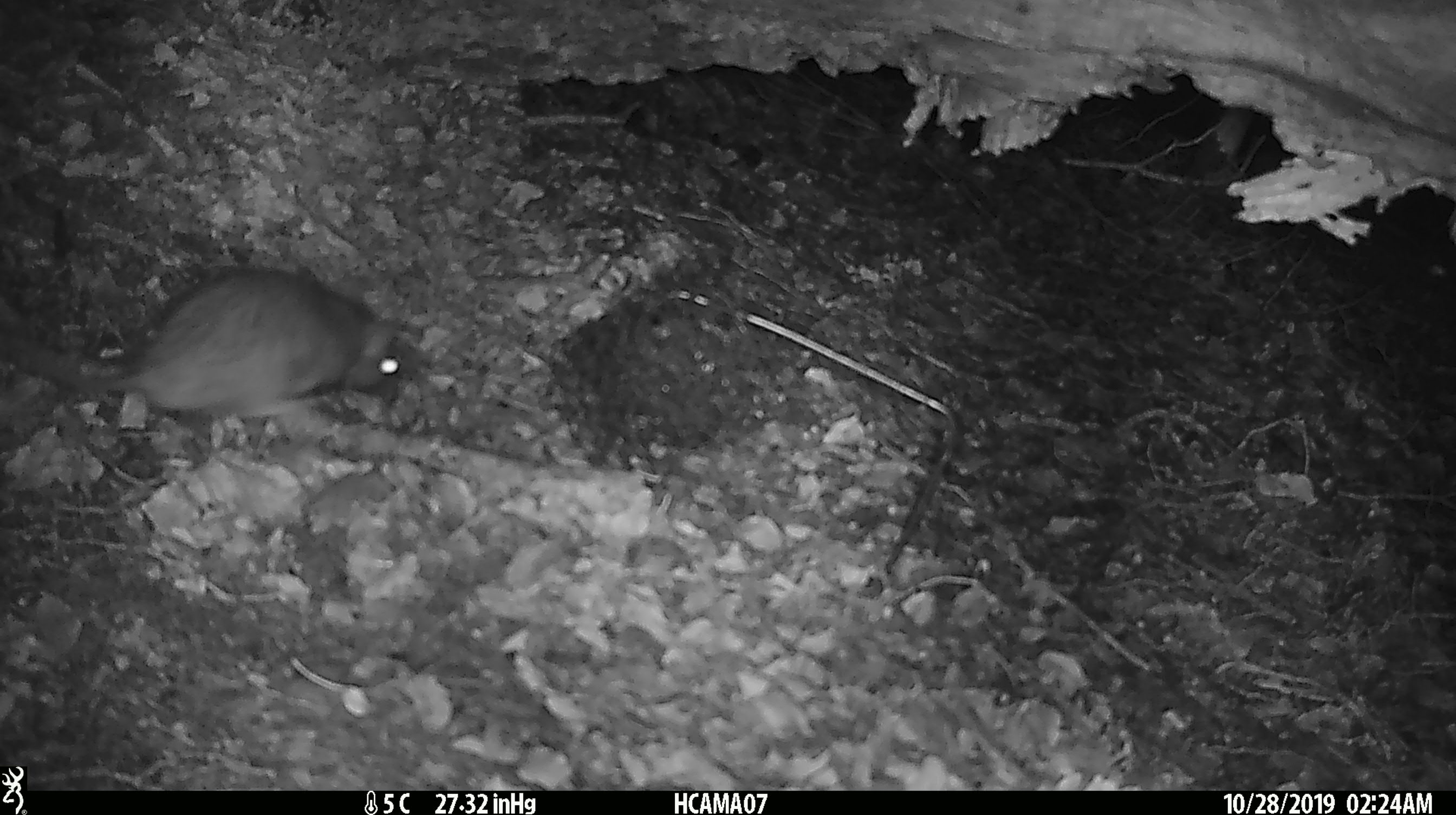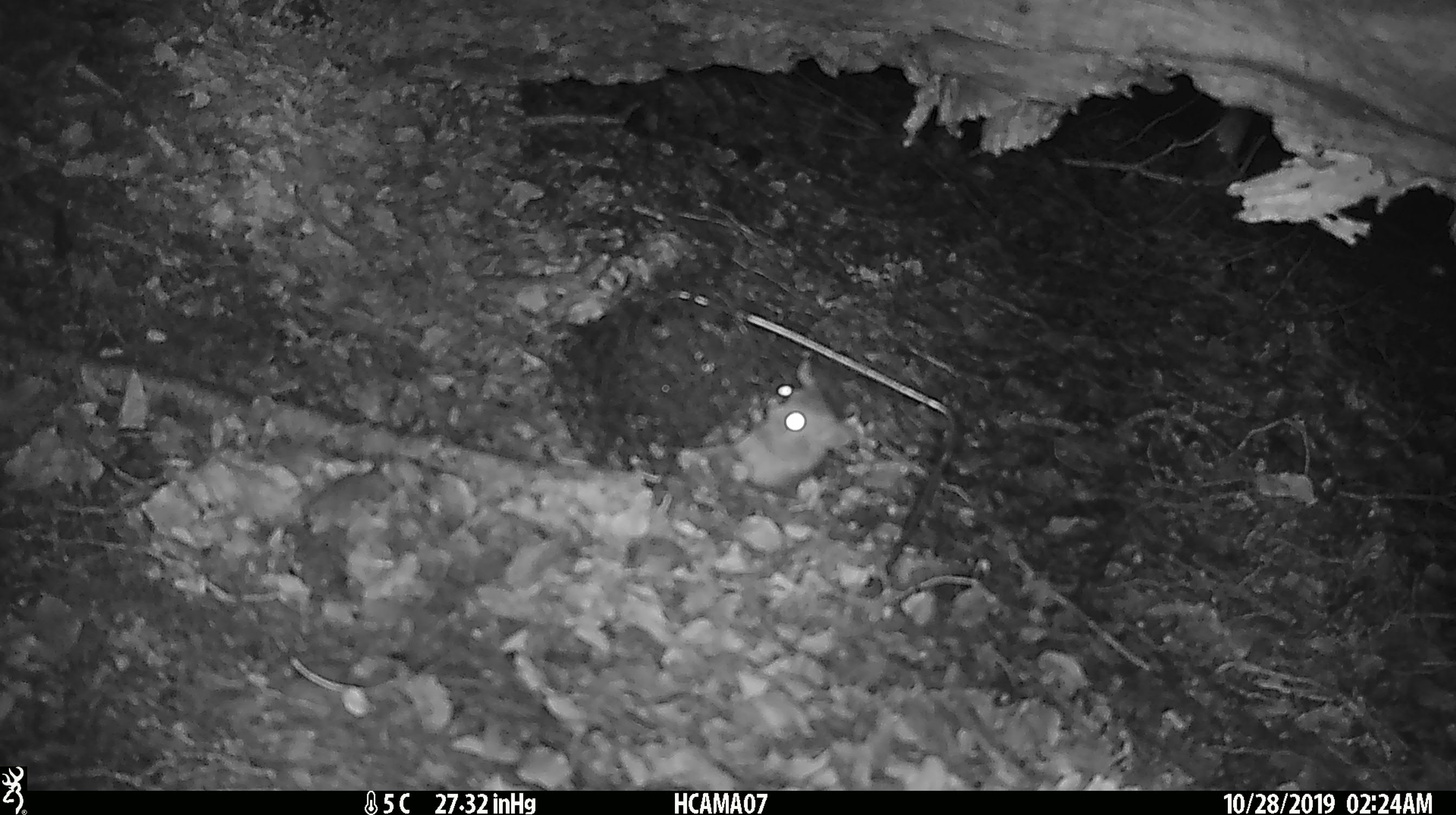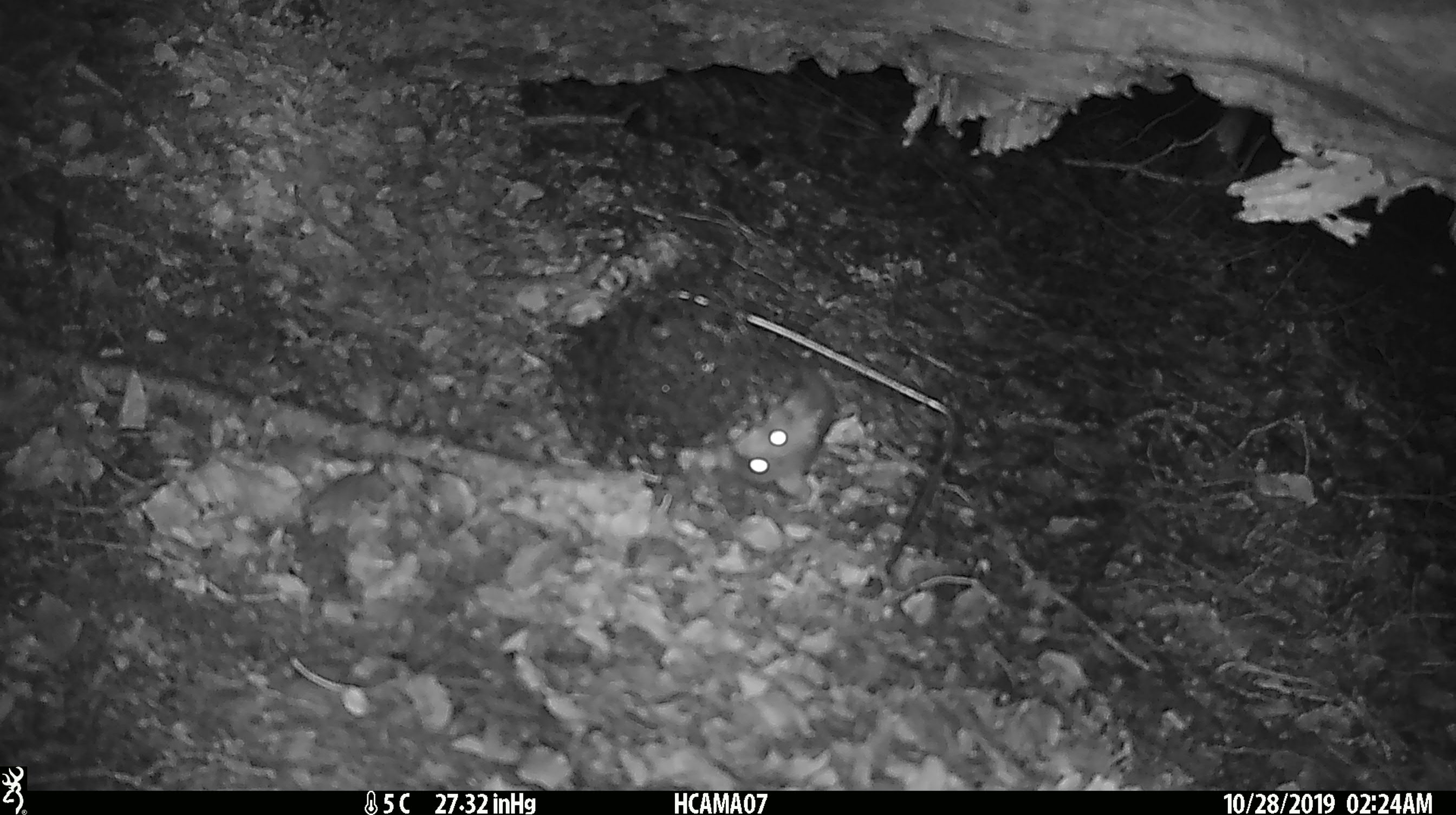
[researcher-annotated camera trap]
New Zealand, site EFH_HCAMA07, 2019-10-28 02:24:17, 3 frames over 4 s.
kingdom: Animalia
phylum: Chordata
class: Mammalia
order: Rodentia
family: Muridae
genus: Rattus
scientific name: Rattus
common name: rat